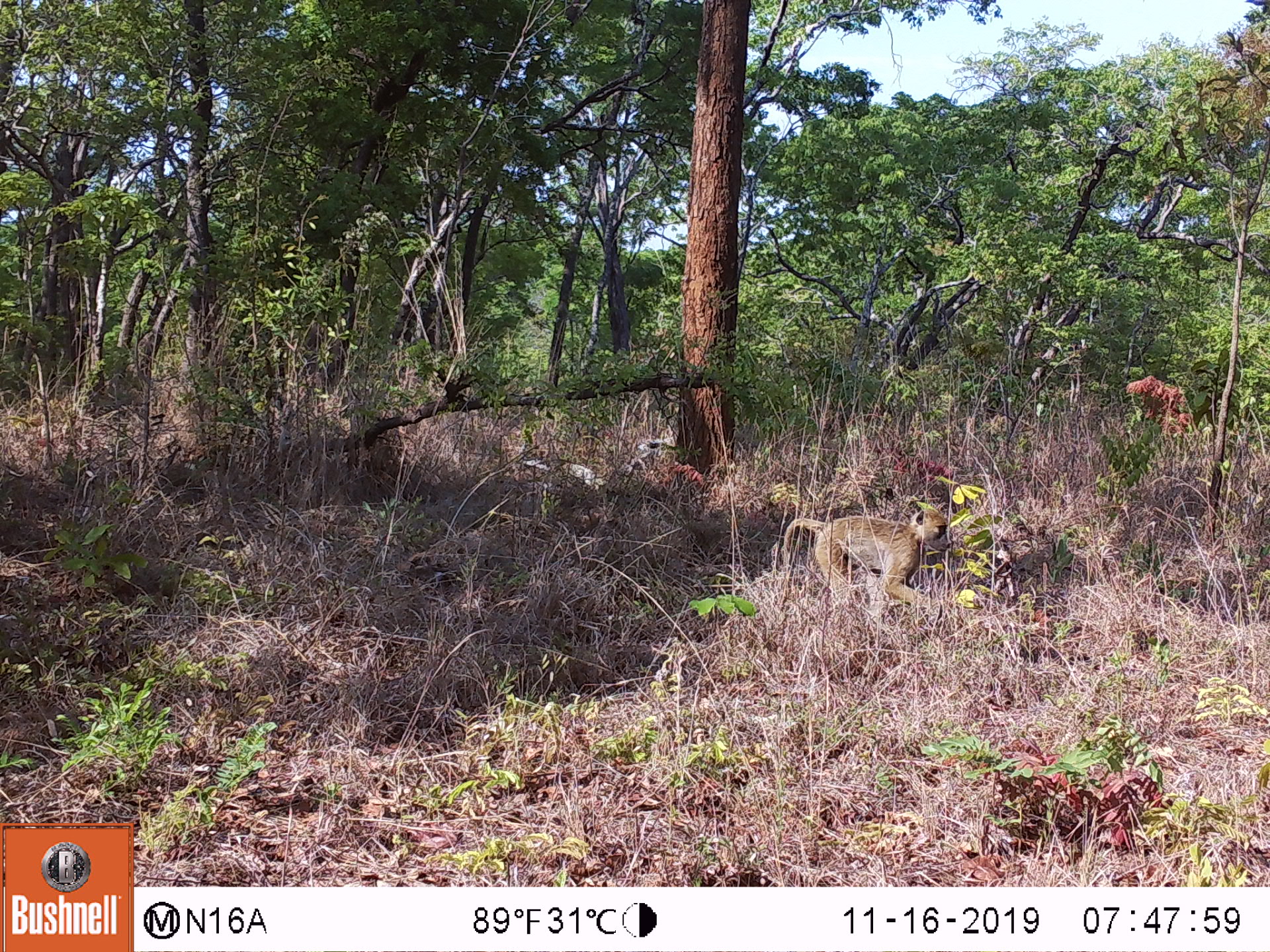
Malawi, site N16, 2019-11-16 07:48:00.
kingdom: Animalia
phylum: Chordata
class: Mammalia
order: Primates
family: Cercopithecidae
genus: Papio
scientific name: Papio cynocephalus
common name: yellow baboon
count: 1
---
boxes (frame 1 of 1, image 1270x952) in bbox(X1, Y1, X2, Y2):
yellow baboon: bbox(782, 506, 952, 618)